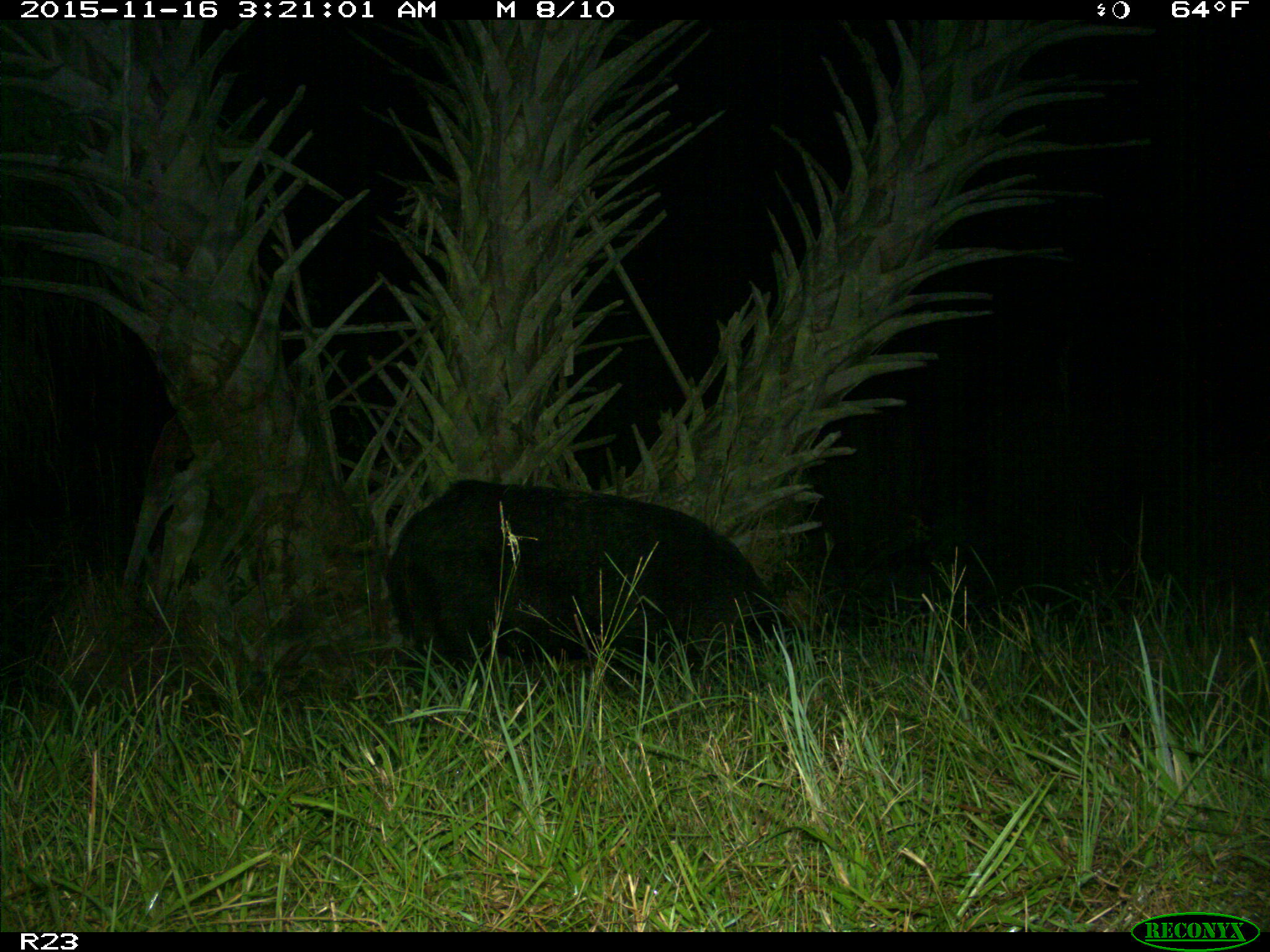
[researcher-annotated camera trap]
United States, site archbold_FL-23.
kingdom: Animalia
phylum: Chordata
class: Mammalia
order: Artiodactyla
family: Suidae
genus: Sus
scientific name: Sus scrofa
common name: wild boar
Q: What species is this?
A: Sus scrofa (wild boar).